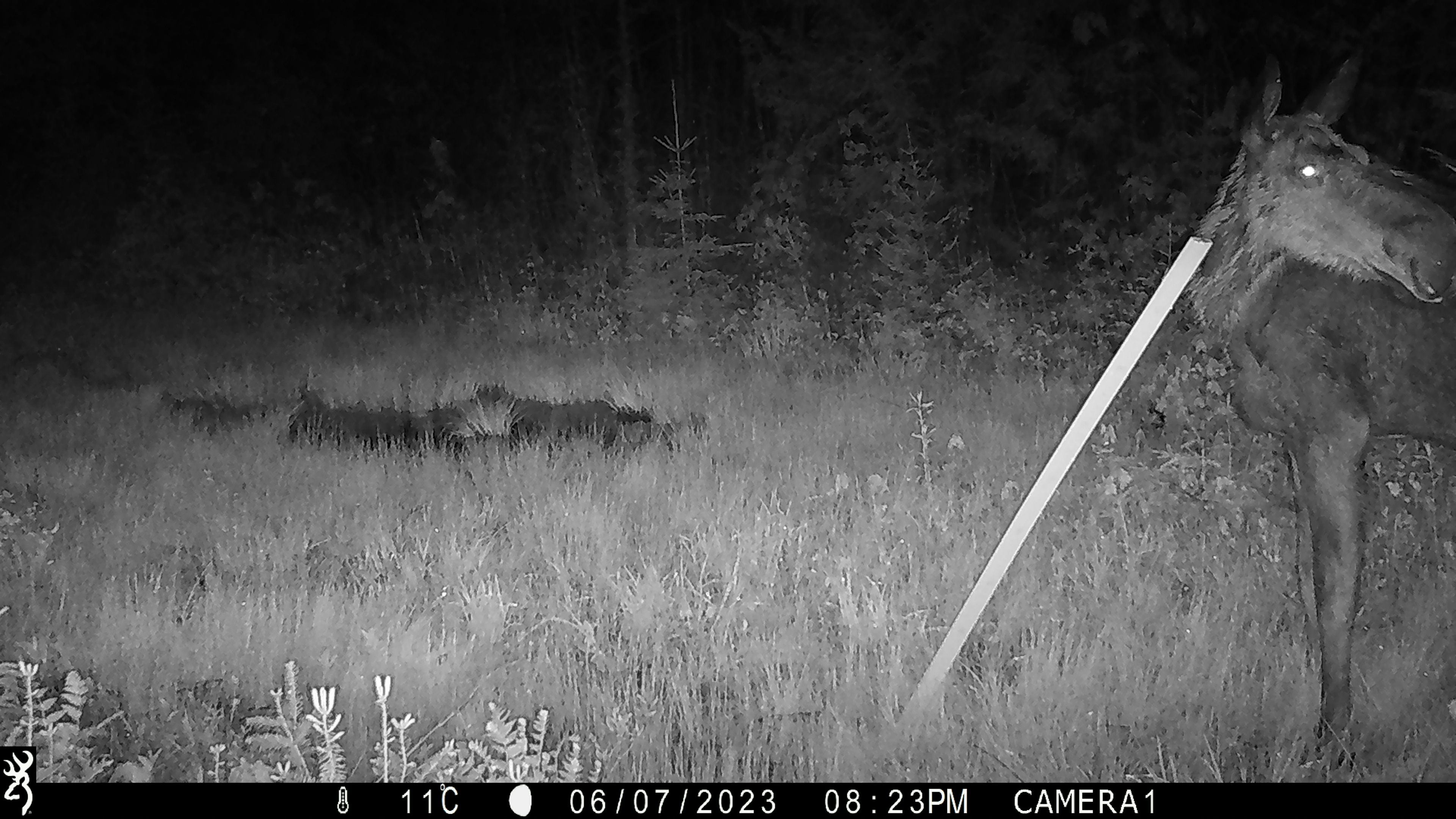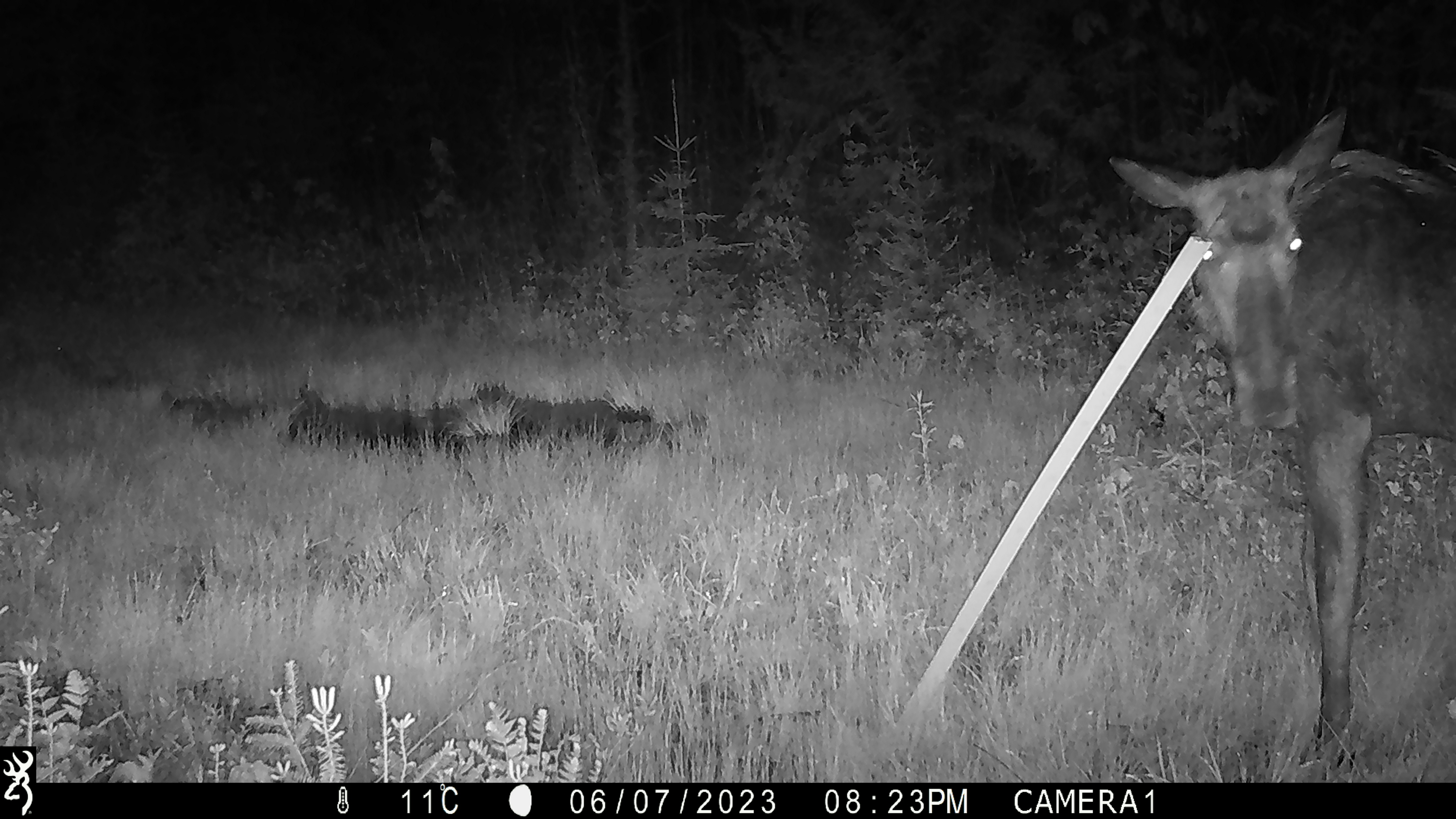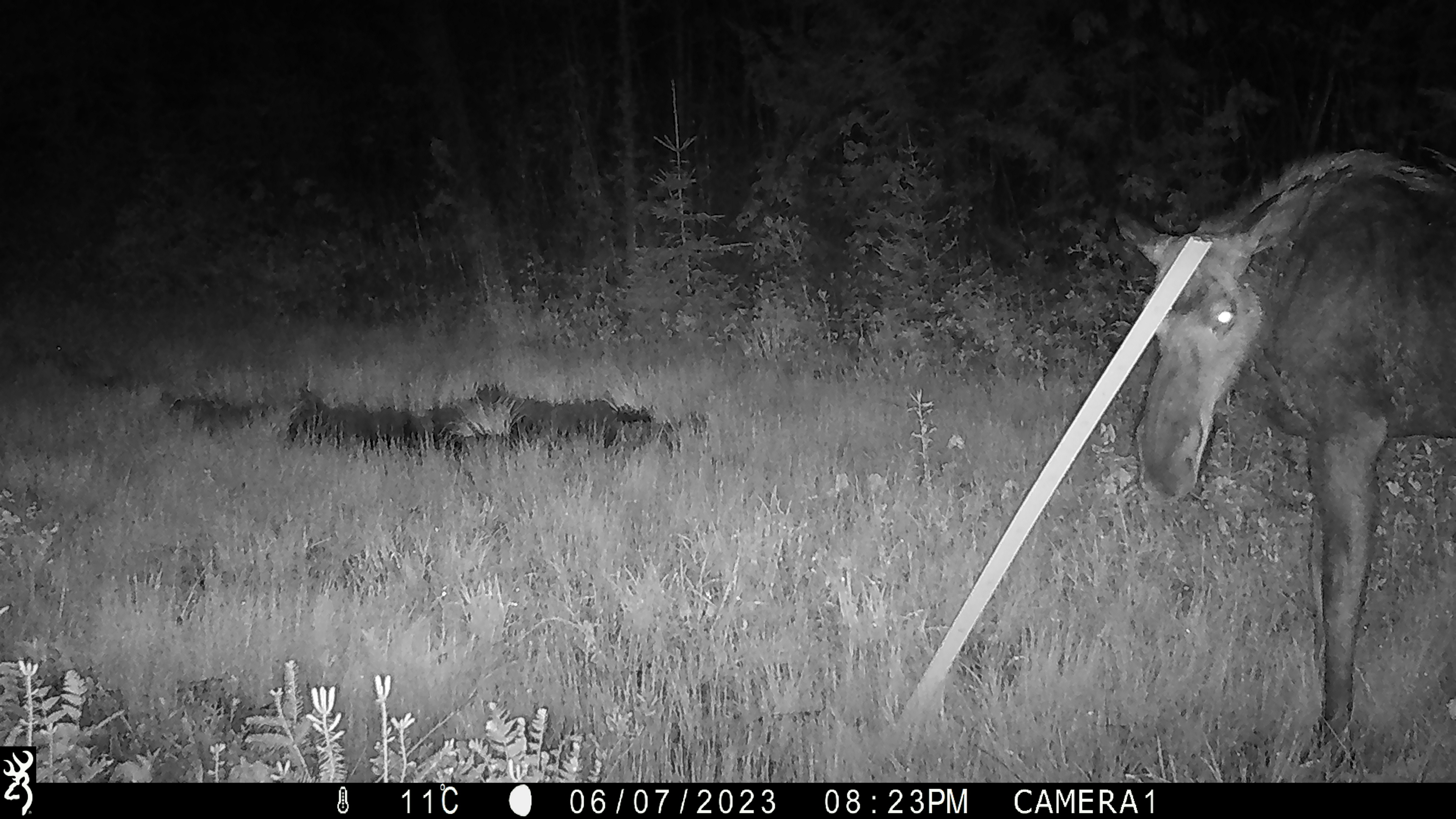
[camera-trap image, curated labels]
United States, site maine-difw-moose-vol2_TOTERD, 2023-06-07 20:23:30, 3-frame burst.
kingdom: Animalia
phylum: Chordata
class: Mammalia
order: Artiodactyla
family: Cervidae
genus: Alces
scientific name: Alces alces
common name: moose